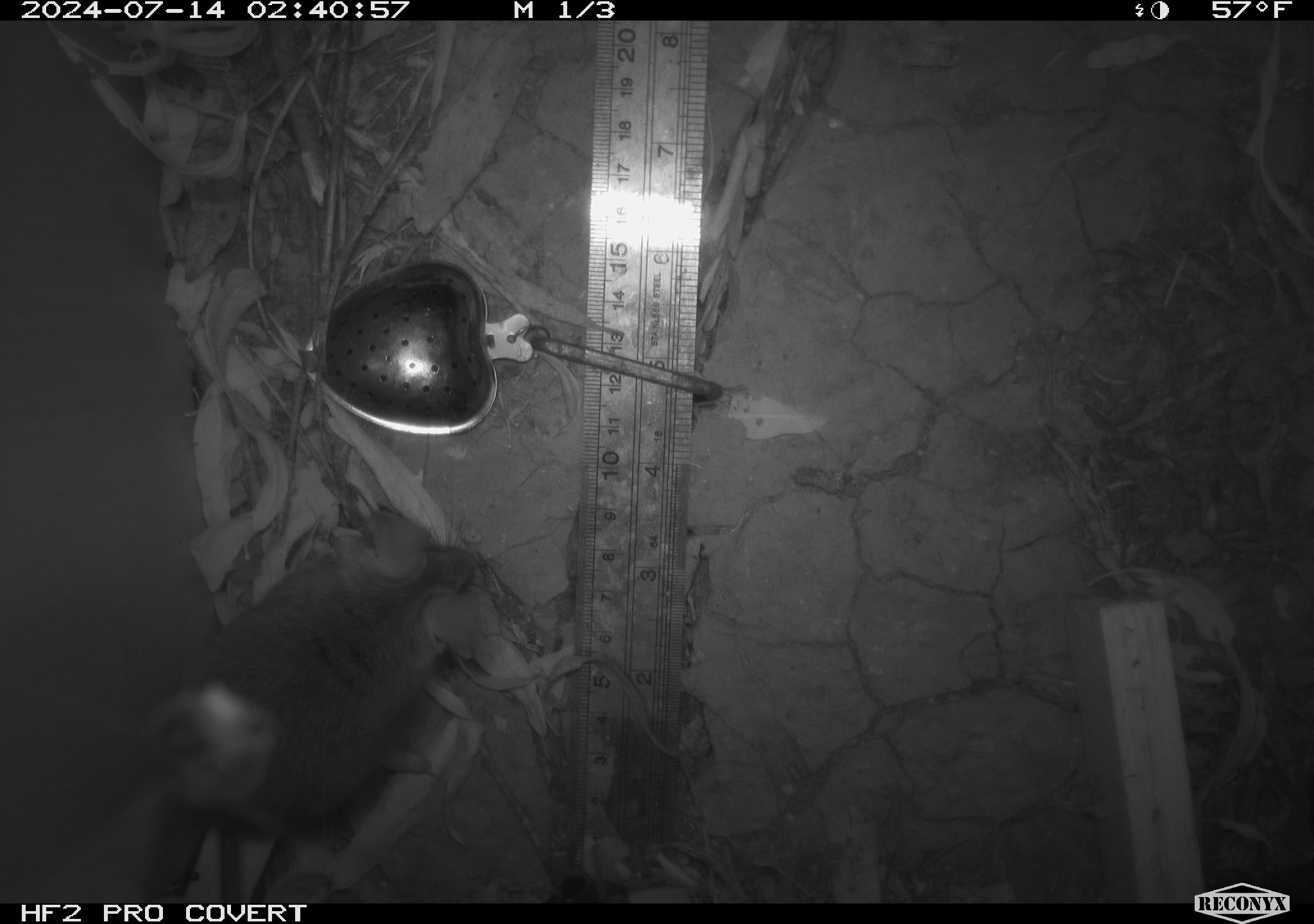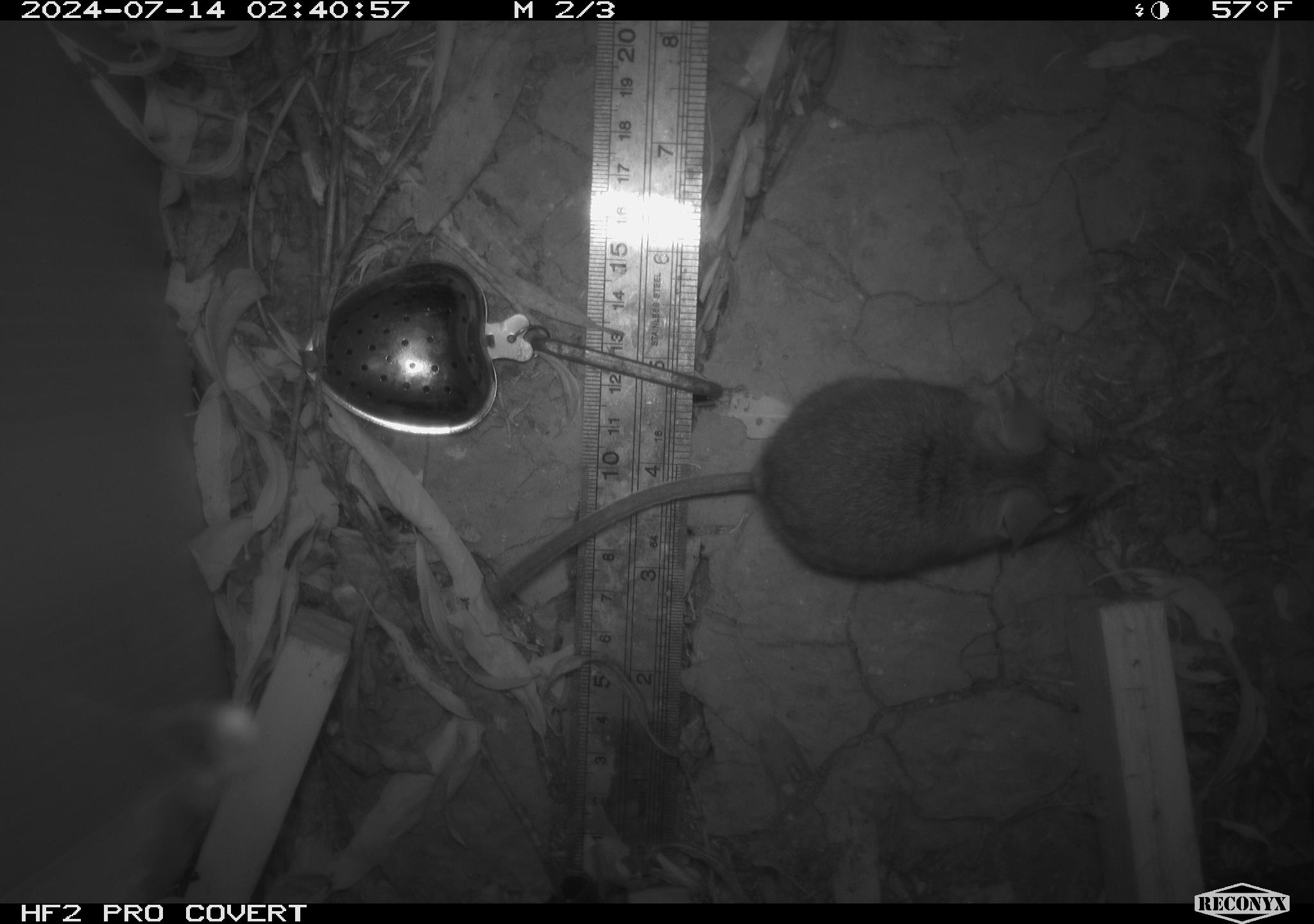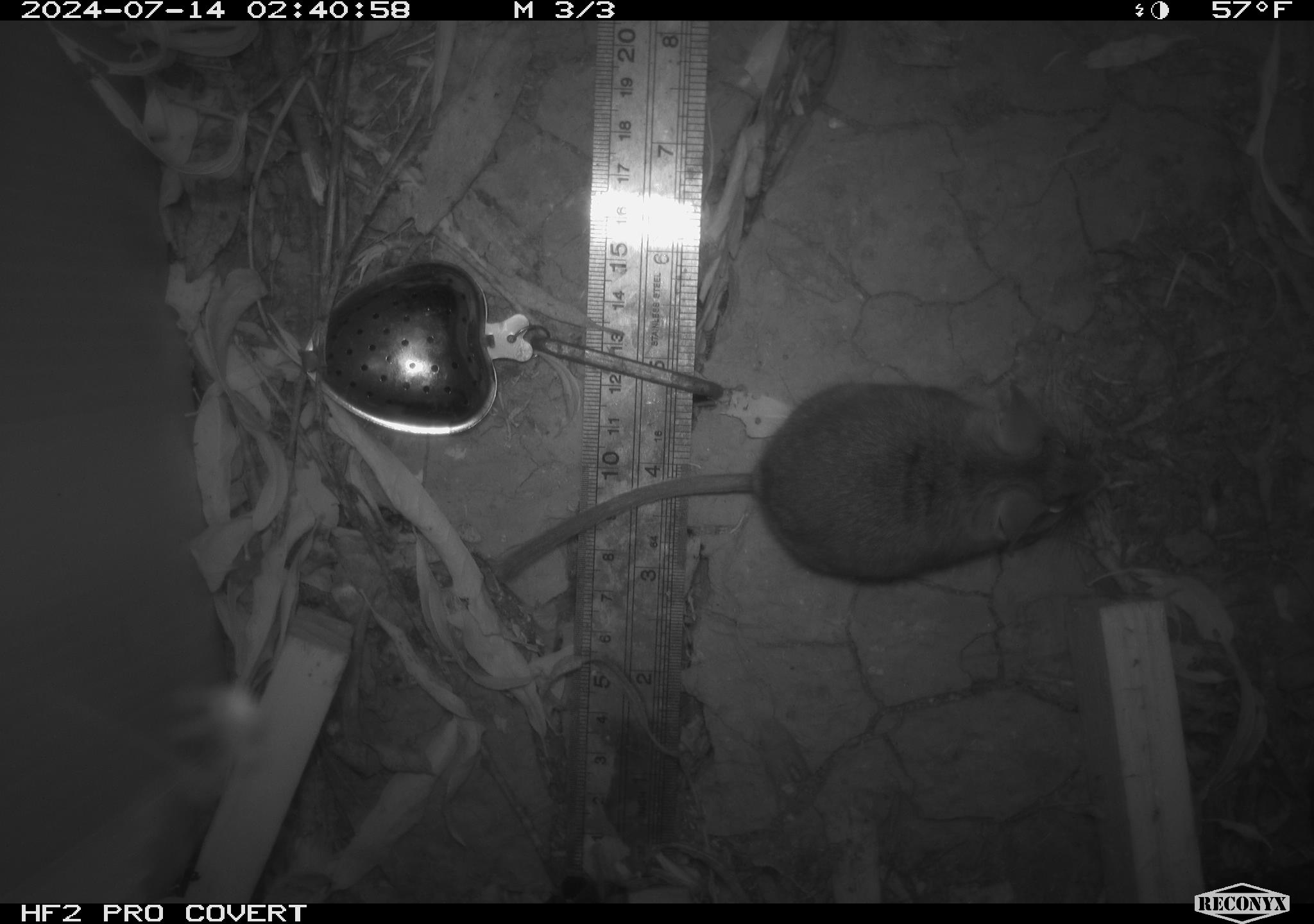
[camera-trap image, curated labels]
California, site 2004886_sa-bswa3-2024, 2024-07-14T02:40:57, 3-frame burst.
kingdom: Animalia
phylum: Chordata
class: Mammalia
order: Rodentia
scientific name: Rodentia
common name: mouse species